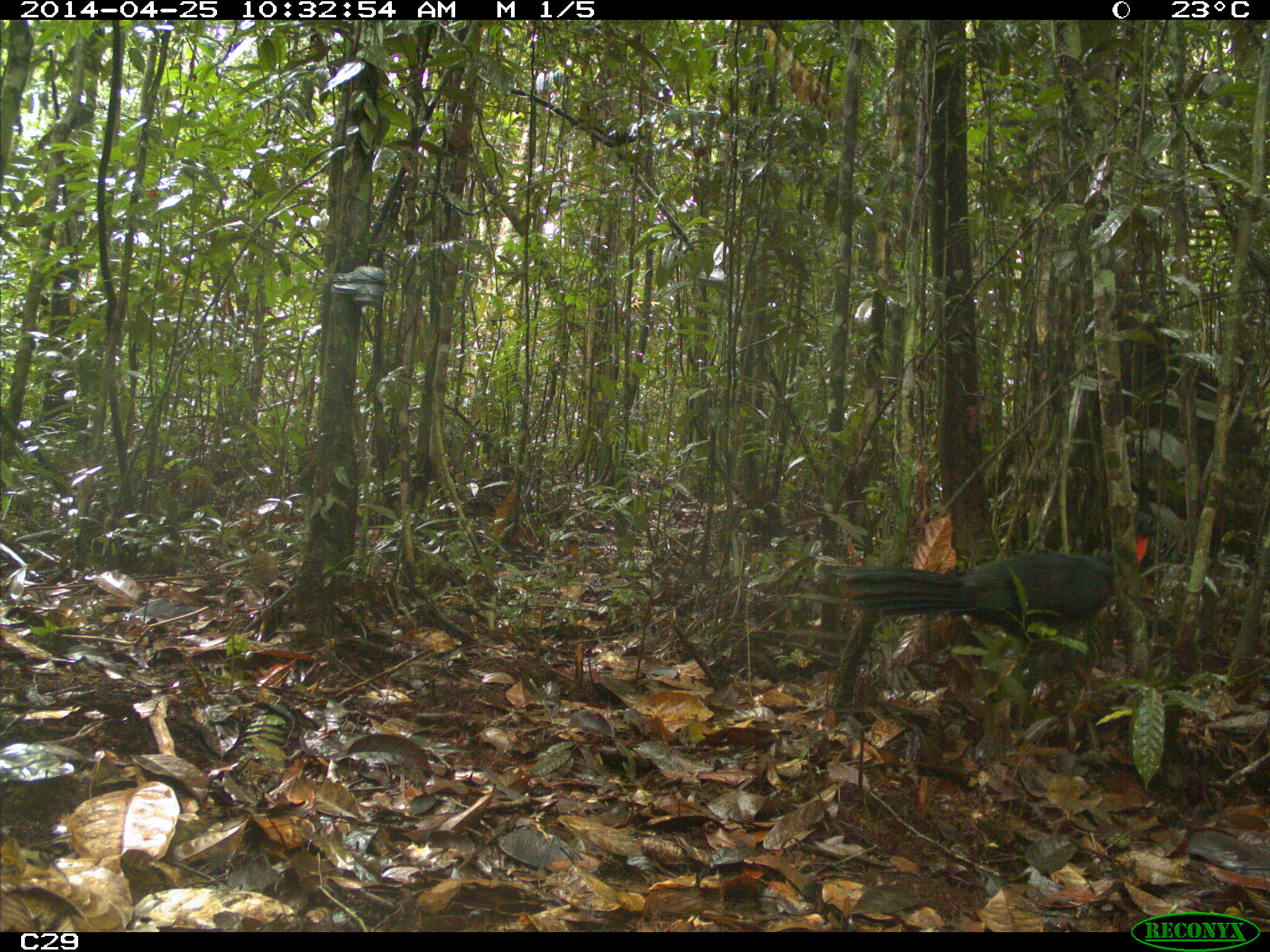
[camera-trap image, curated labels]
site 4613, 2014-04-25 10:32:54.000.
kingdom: Animalia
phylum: Chordata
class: Aves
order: Galliformes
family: Cracidae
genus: Penelope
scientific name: Penelope jacquacu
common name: spix's guan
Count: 2.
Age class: adult.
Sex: female.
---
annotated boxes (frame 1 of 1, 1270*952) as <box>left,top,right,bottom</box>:
penelope jacquacu: <box>820,511,1158,702</box>